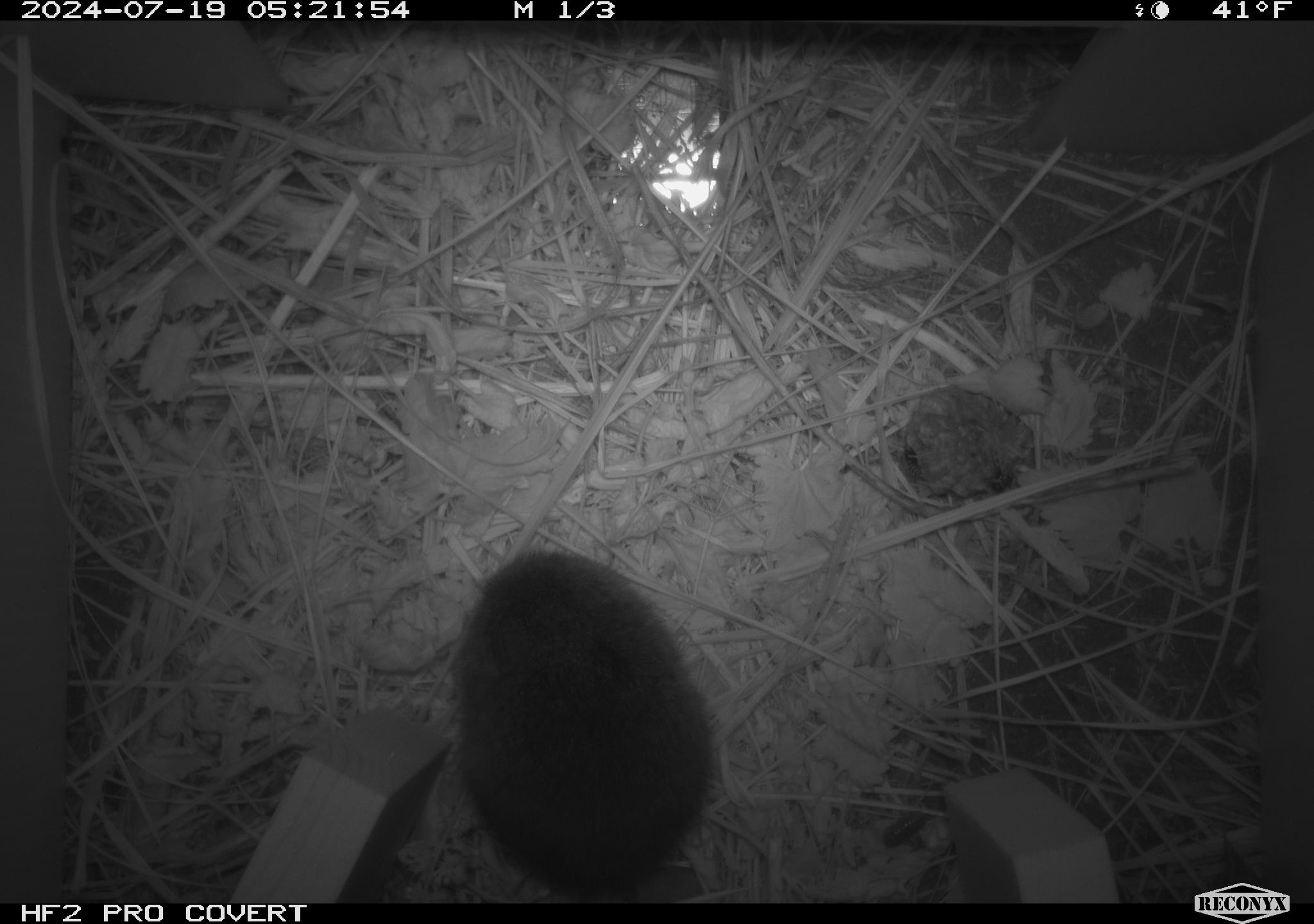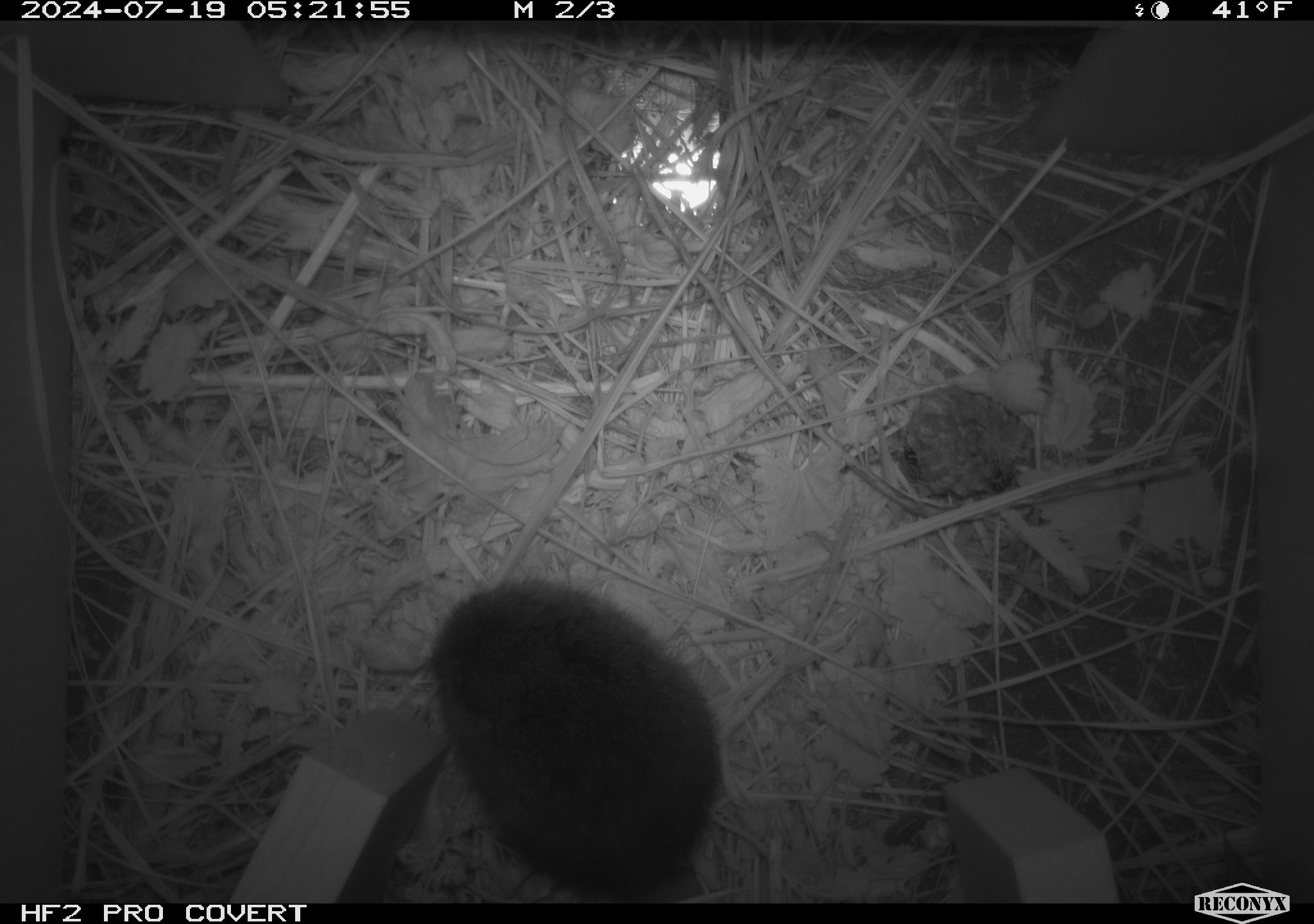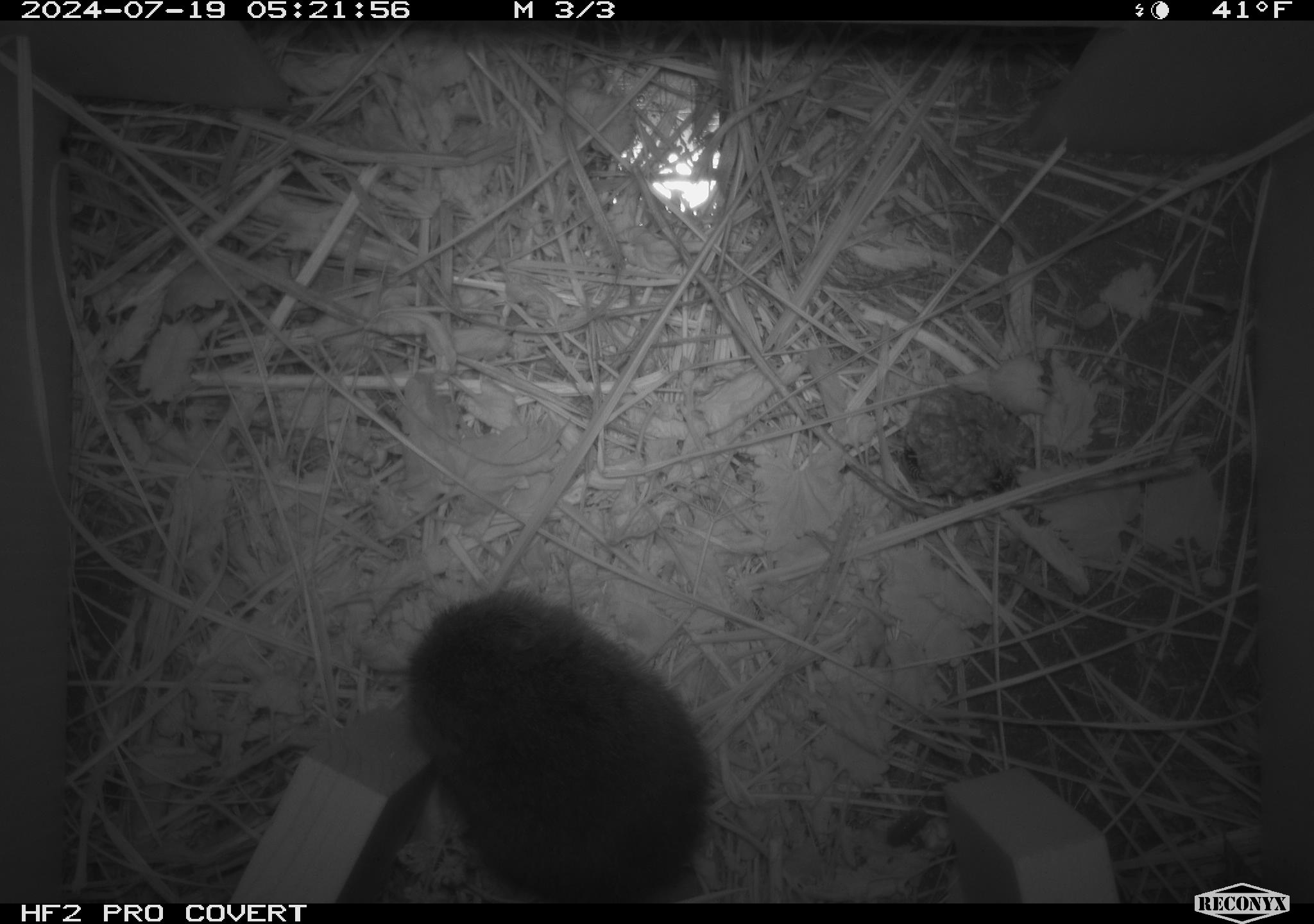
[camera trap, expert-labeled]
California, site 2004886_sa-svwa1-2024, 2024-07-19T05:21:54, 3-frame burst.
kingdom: Animalia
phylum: Arthropoda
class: Insecta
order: Hymenoptera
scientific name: Hymenoptera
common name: ants, bees, wasps, and sawflies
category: hymenoptera order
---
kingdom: Animalia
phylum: Chordata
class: Mammalia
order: Rodentia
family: Cricetidae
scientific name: Arvicolinae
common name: voles, lemmings, and muskrats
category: arvicolinae subfamily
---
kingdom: Animalia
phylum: Arthropoda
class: Malacostraca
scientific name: Malacostraca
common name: amphipods, crabs, isopods, krill, lobsters and shrimps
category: malacostracan